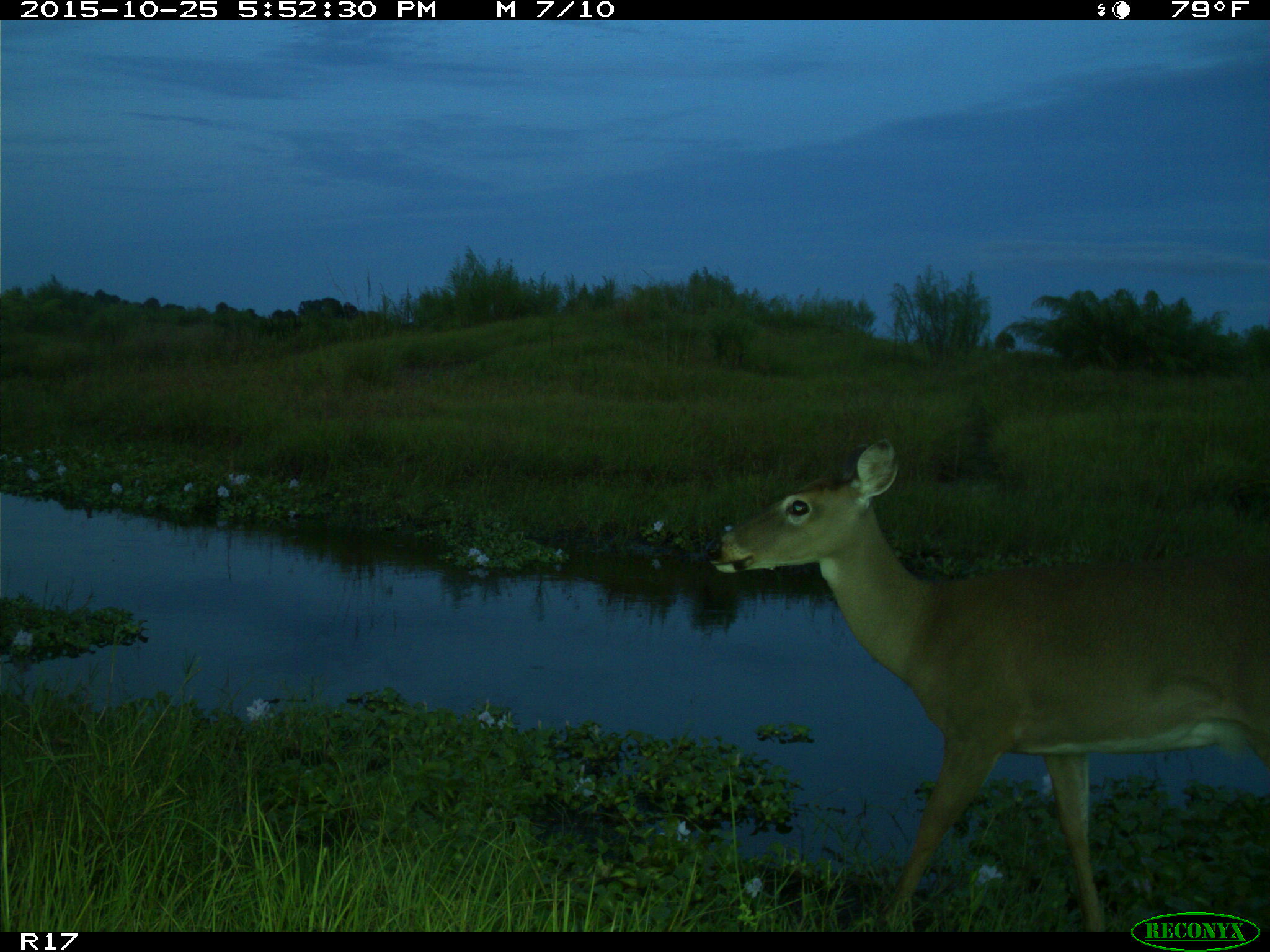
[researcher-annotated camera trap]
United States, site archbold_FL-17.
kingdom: Animalia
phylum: Chordata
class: Mammalia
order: Artiodactyla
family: Cervidae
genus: Odocoileus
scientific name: Odocoileus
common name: deer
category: unidentified deer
Unidentified deer (deer) (Odocoileus).